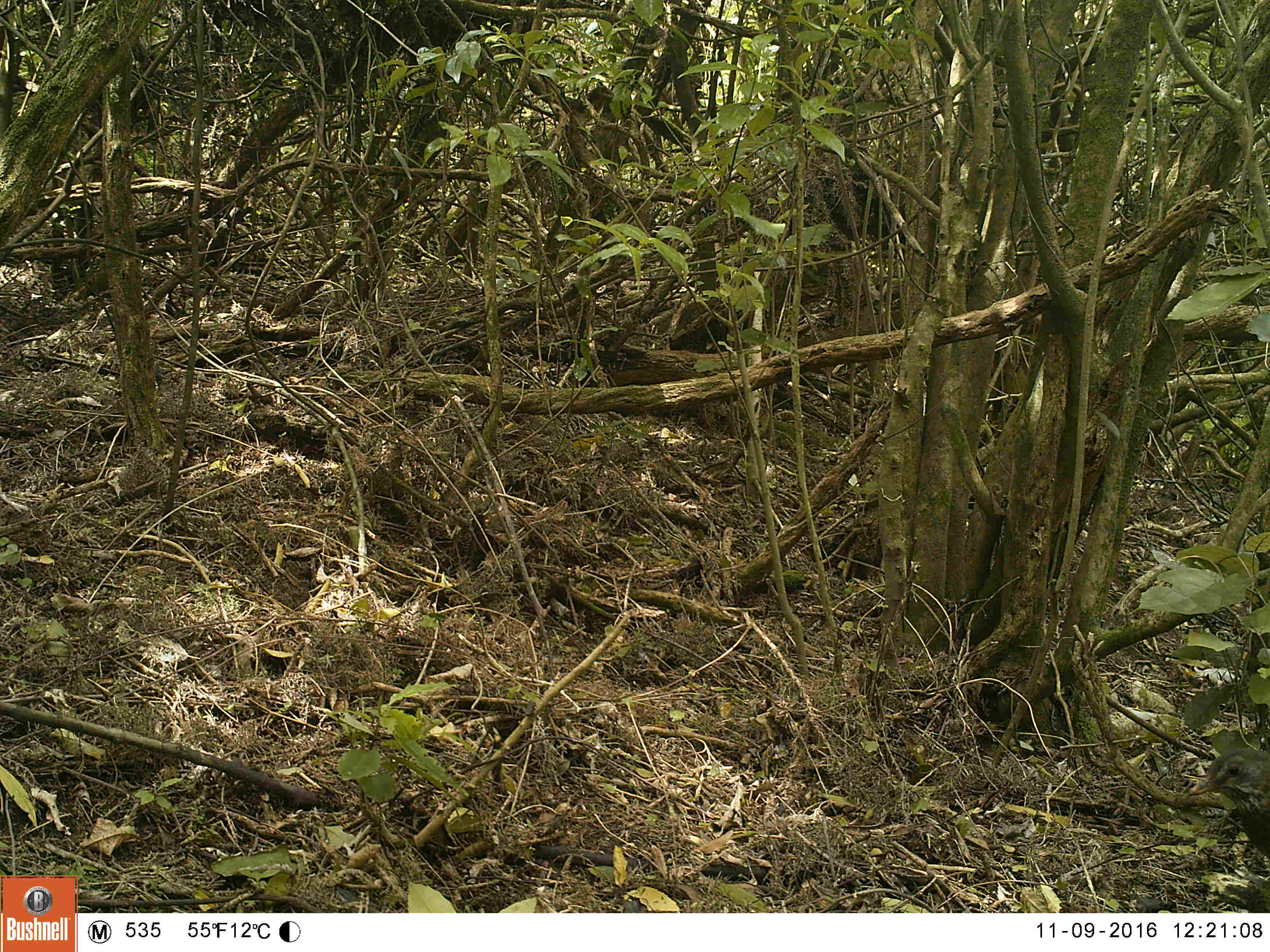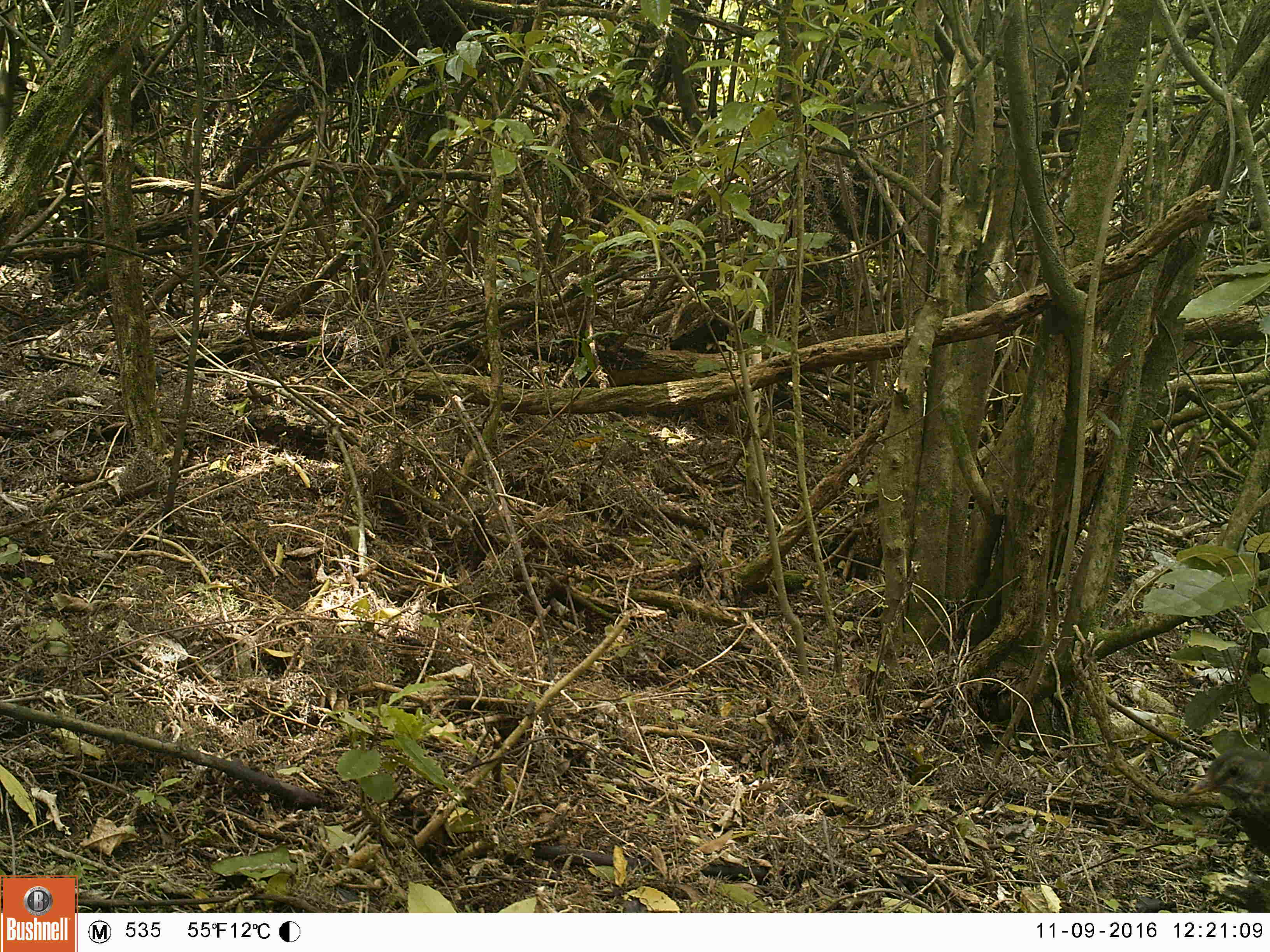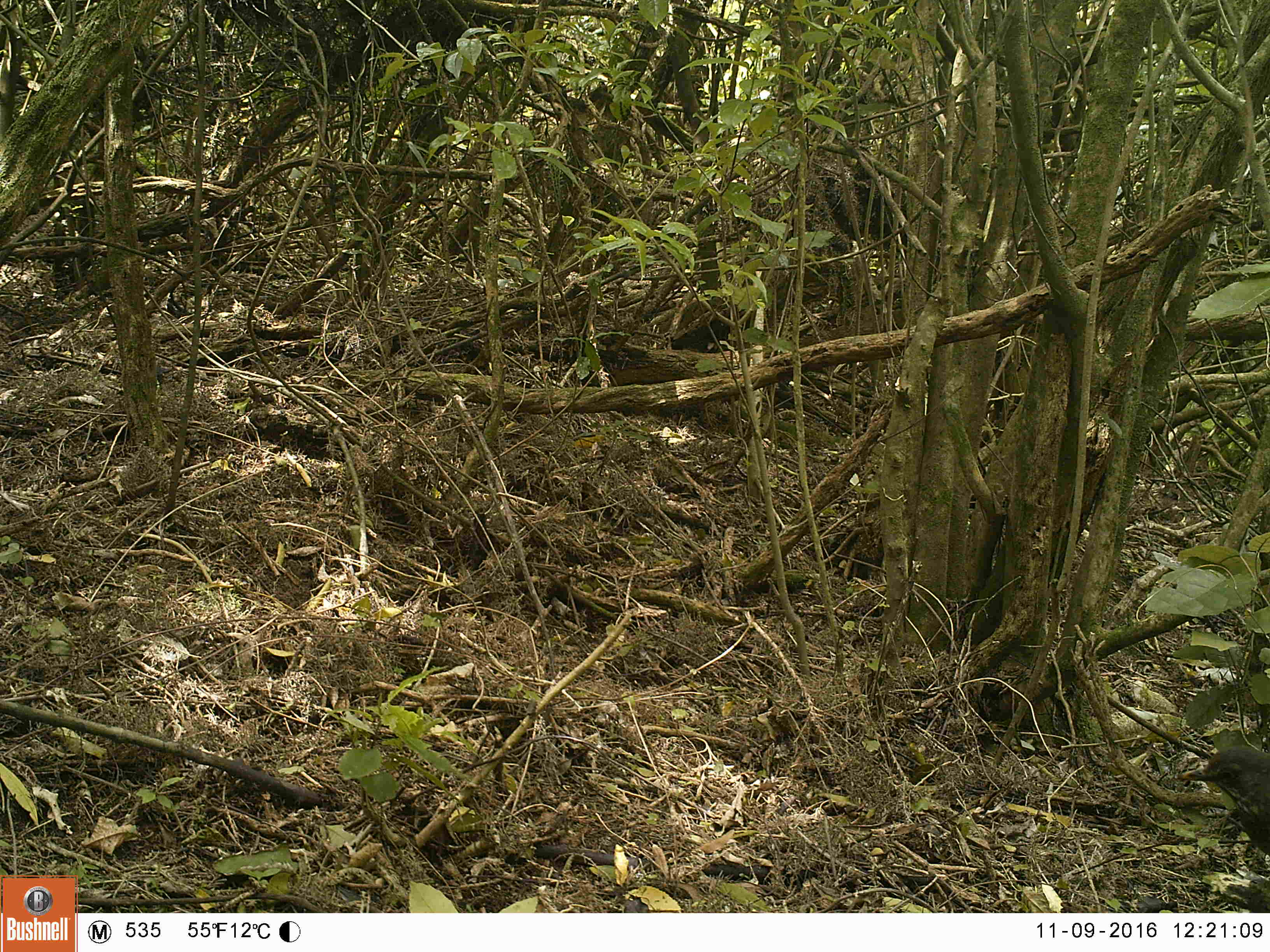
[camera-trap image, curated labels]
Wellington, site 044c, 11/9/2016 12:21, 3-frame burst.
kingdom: Animalia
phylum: Chordata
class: Aves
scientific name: Aves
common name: bird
Bird (Aves).